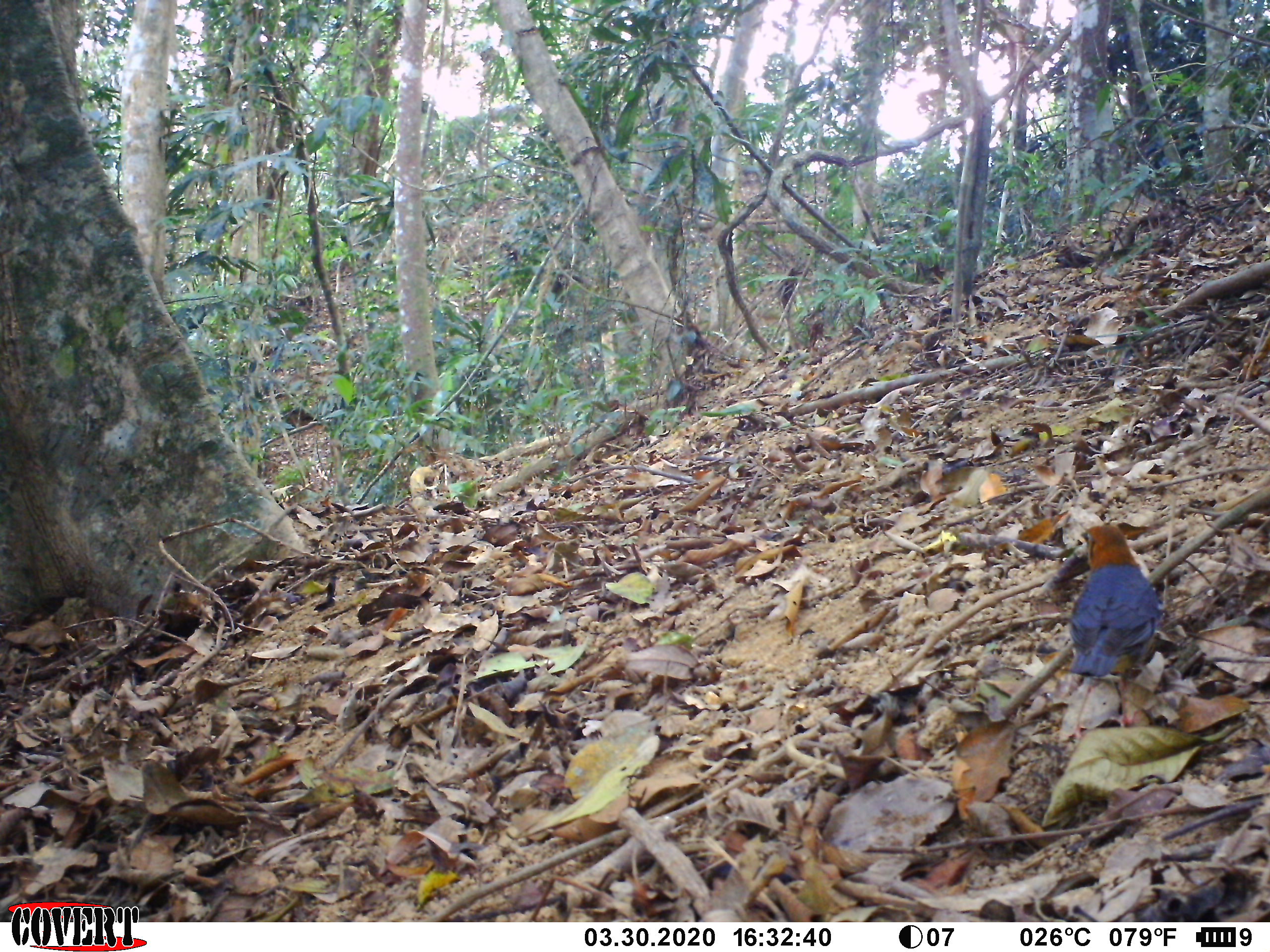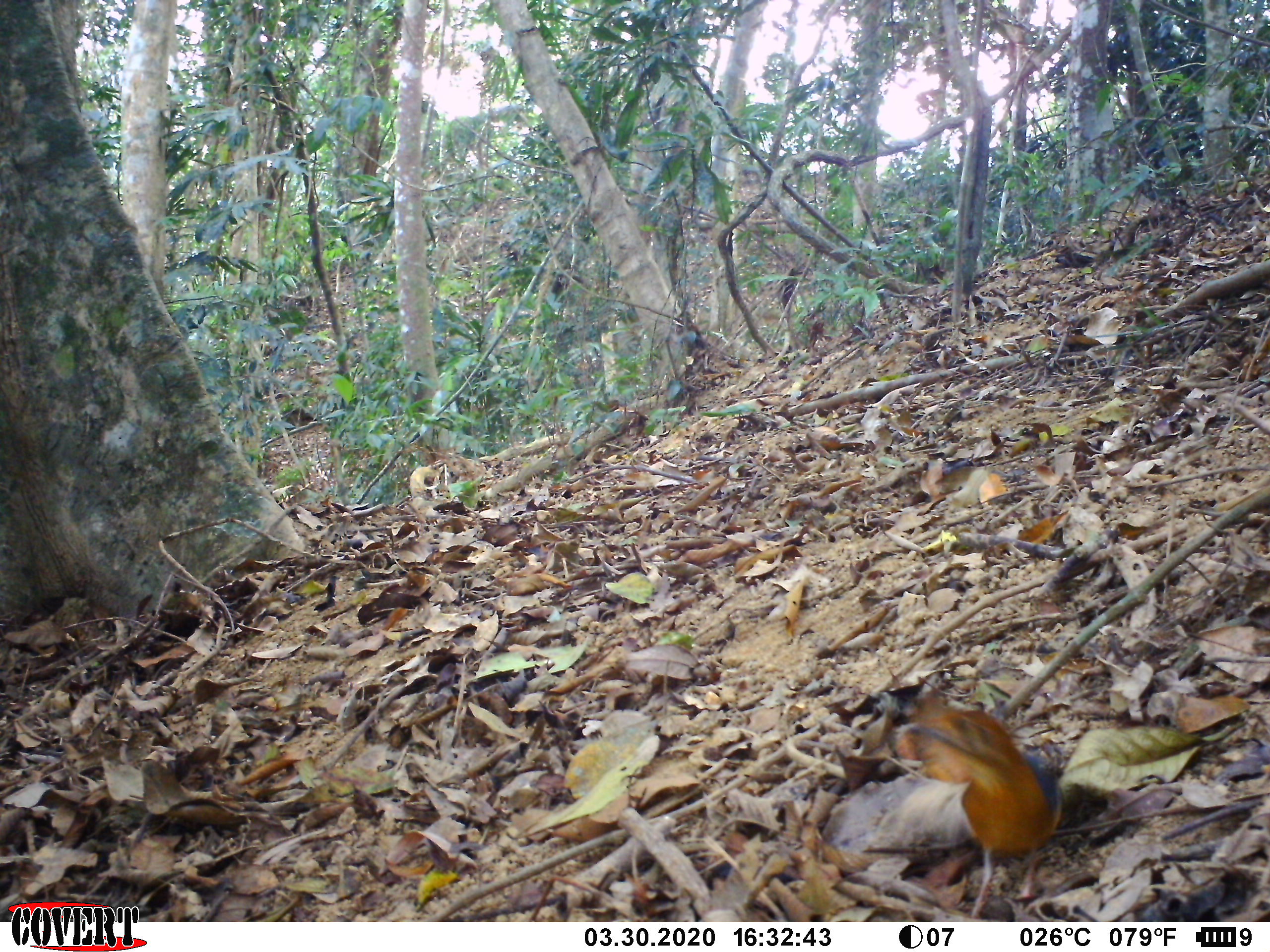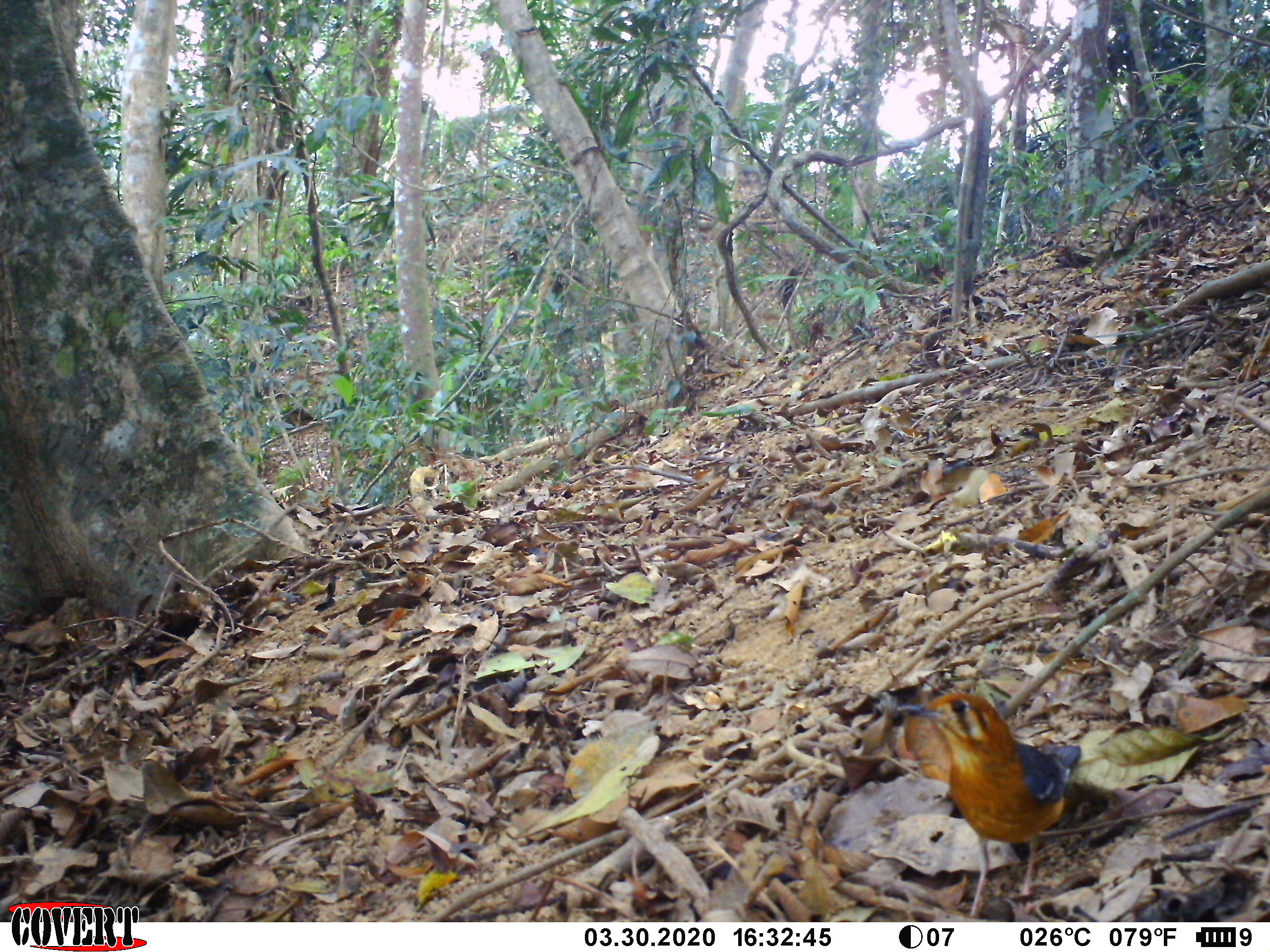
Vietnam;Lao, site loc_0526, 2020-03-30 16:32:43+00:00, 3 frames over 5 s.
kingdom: Animalia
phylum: Chordata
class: Aves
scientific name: Aves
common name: bird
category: unidentified bird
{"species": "unidentified bird (bird) (Aves)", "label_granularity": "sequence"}